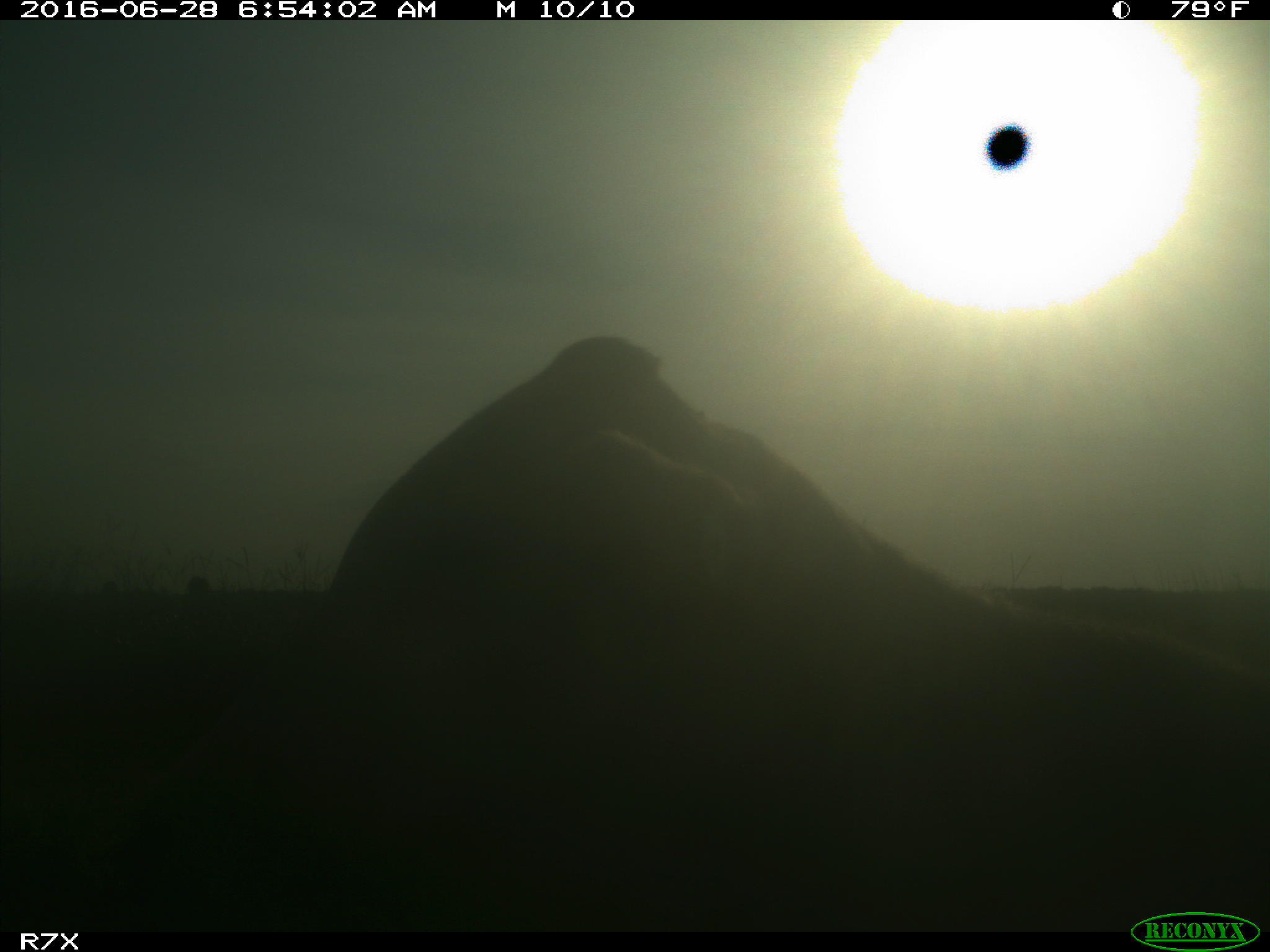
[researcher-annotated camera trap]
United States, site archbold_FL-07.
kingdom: Animalia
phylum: Chordata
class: Mammalia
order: Artiodactyla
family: Bovidae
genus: Bos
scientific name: Bos taurus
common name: domestic cow